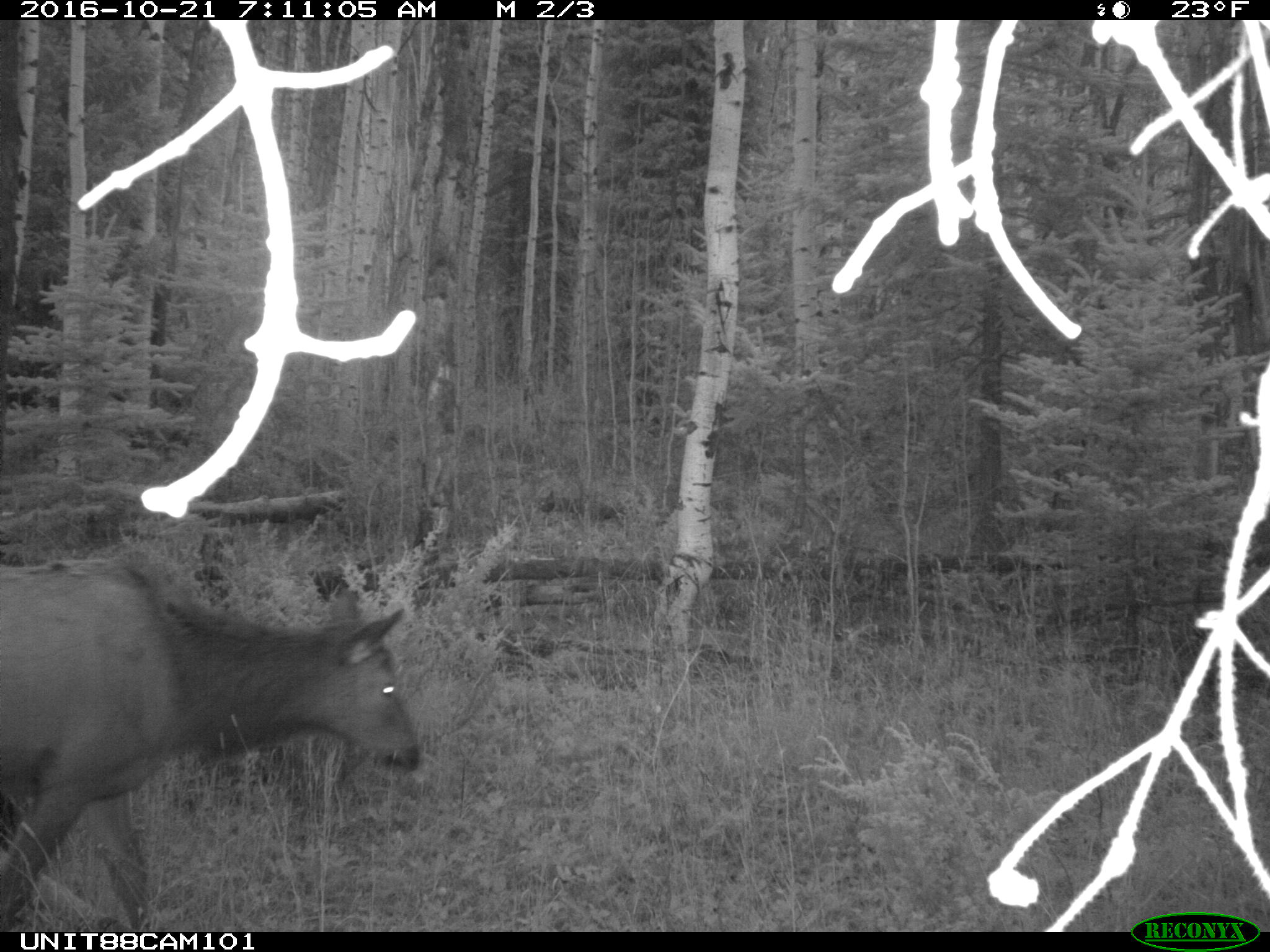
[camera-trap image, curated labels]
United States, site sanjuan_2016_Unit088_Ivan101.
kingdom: Animalia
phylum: Chordata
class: Mammalia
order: Artiodactyla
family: Cervidae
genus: Cervus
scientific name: Cervus elaphus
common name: red deer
Cervus elaphus (red deer).